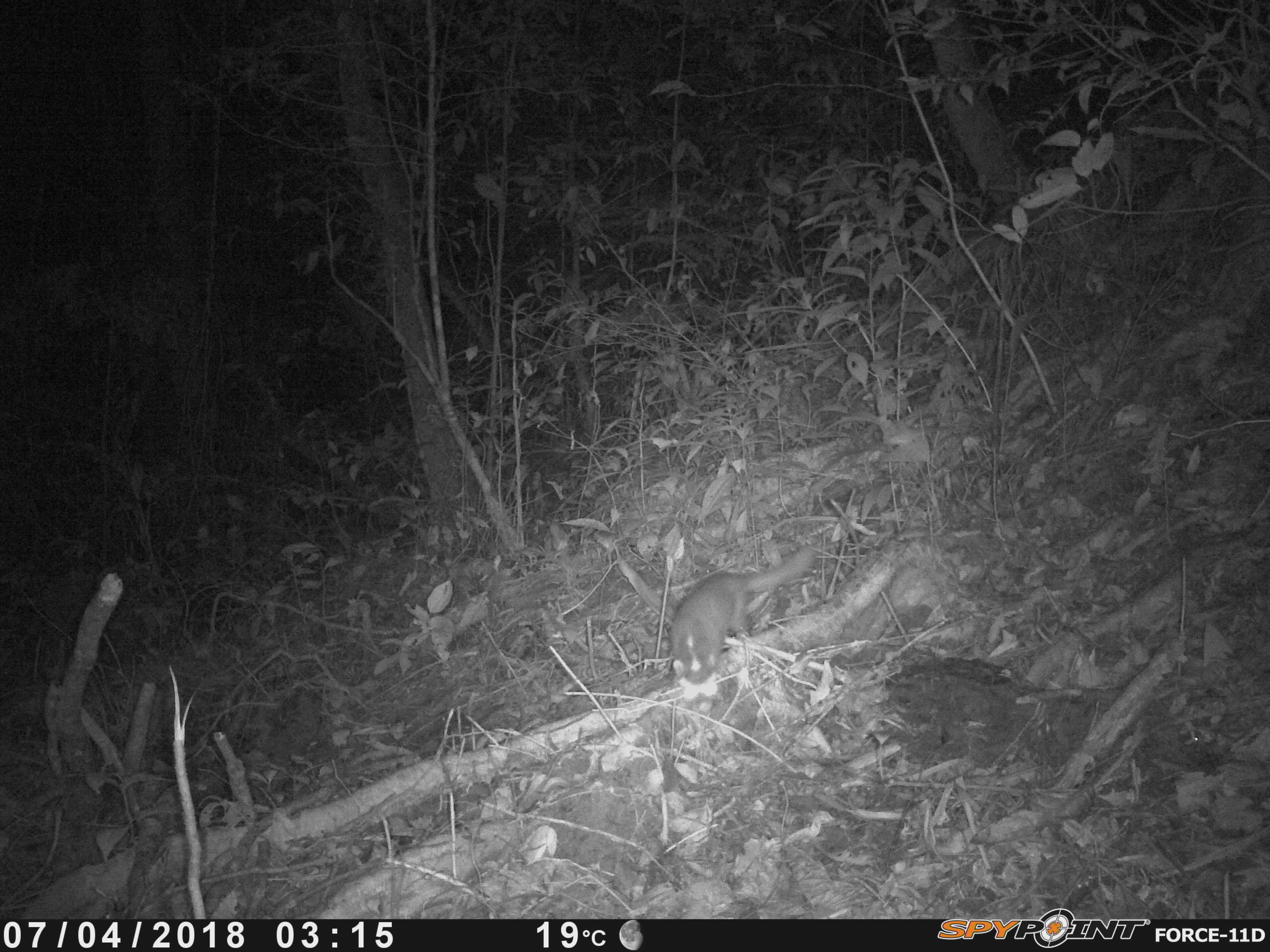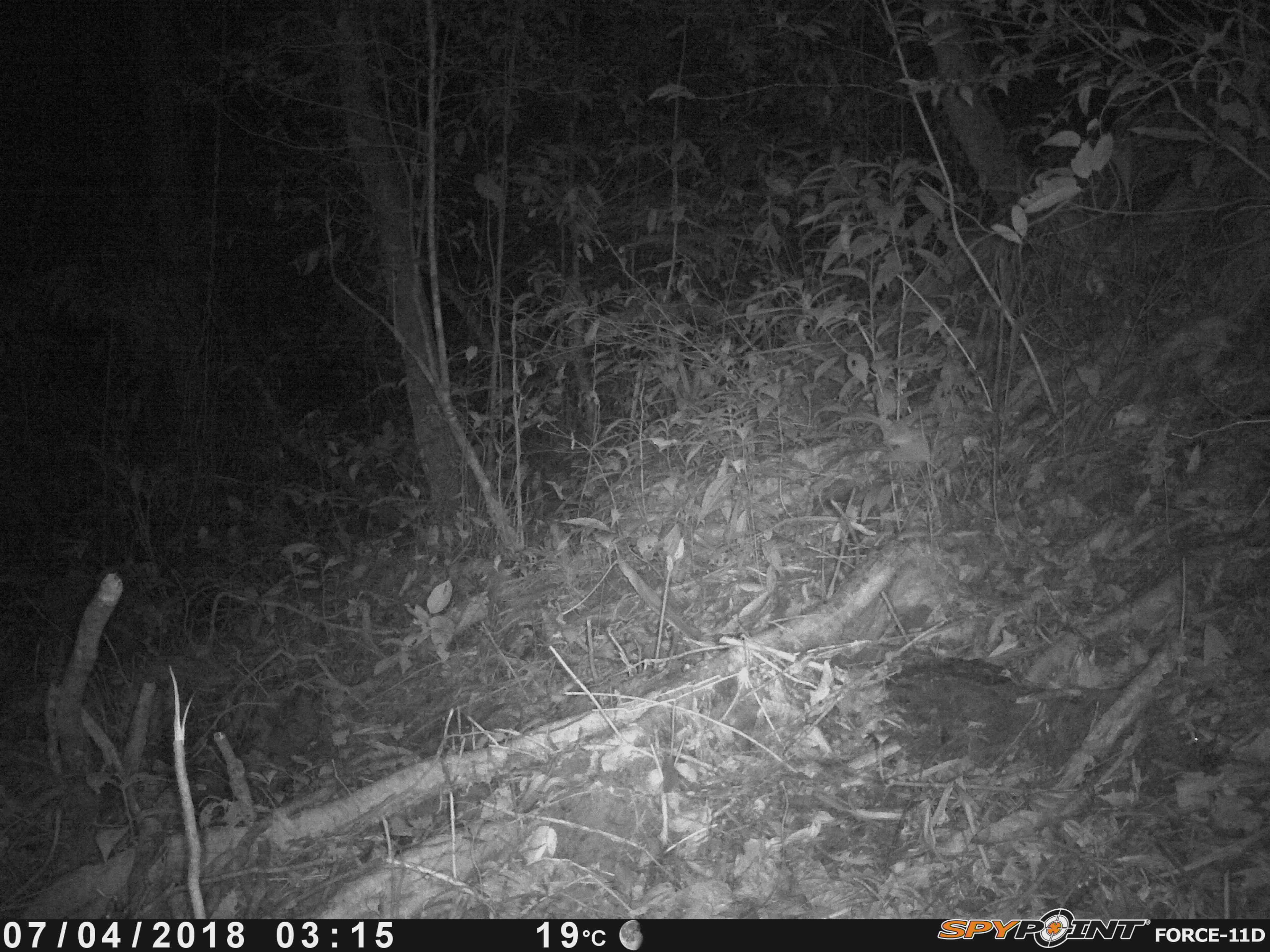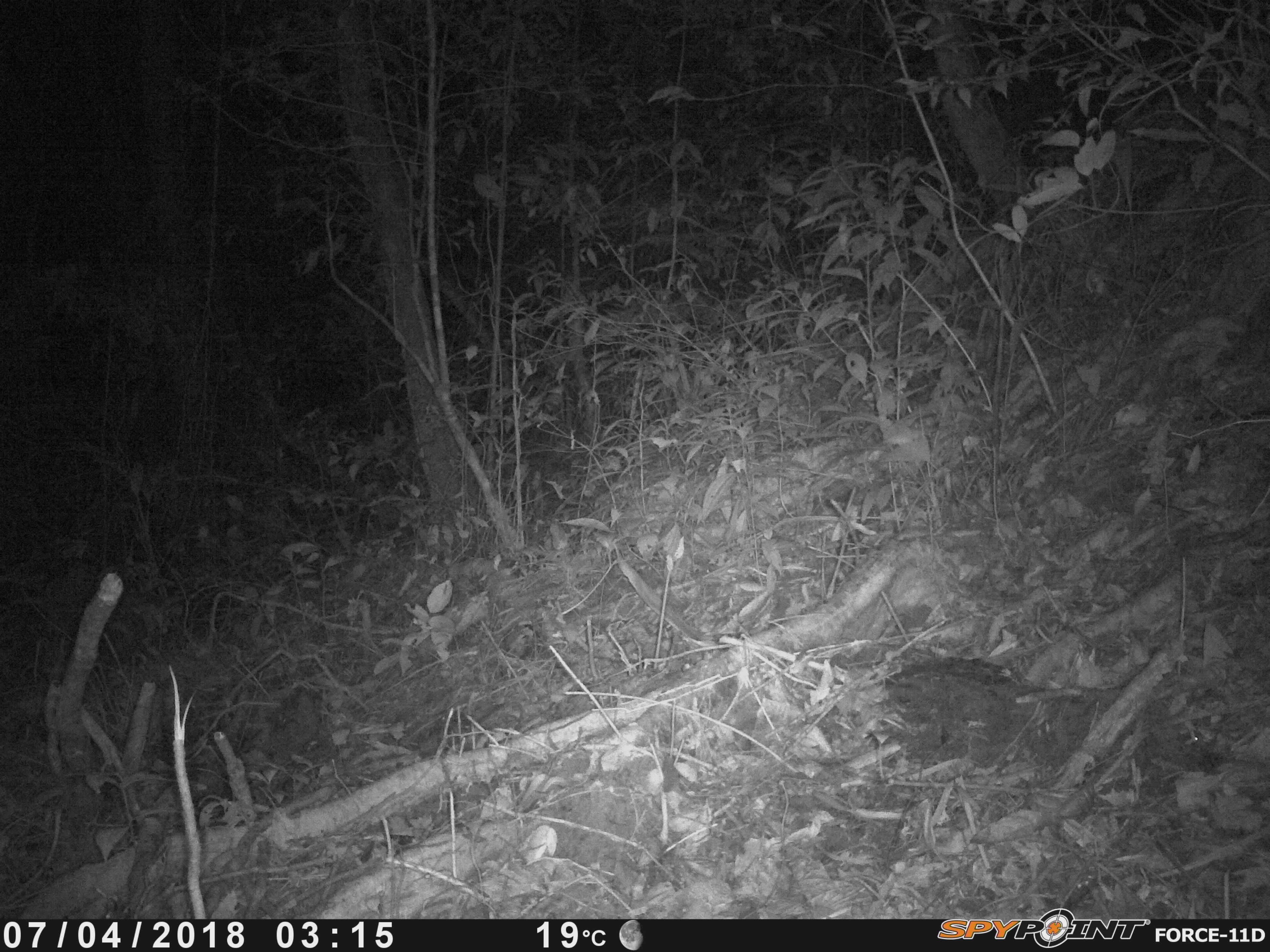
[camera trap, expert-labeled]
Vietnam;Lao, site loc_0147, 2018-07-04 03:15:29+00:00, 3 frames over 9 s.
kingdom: Animalia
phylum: Chordata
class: Mammalia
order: Carnivora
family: Mustelidae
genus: Melogale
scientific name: Melogale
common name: ferret badger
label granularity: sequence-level